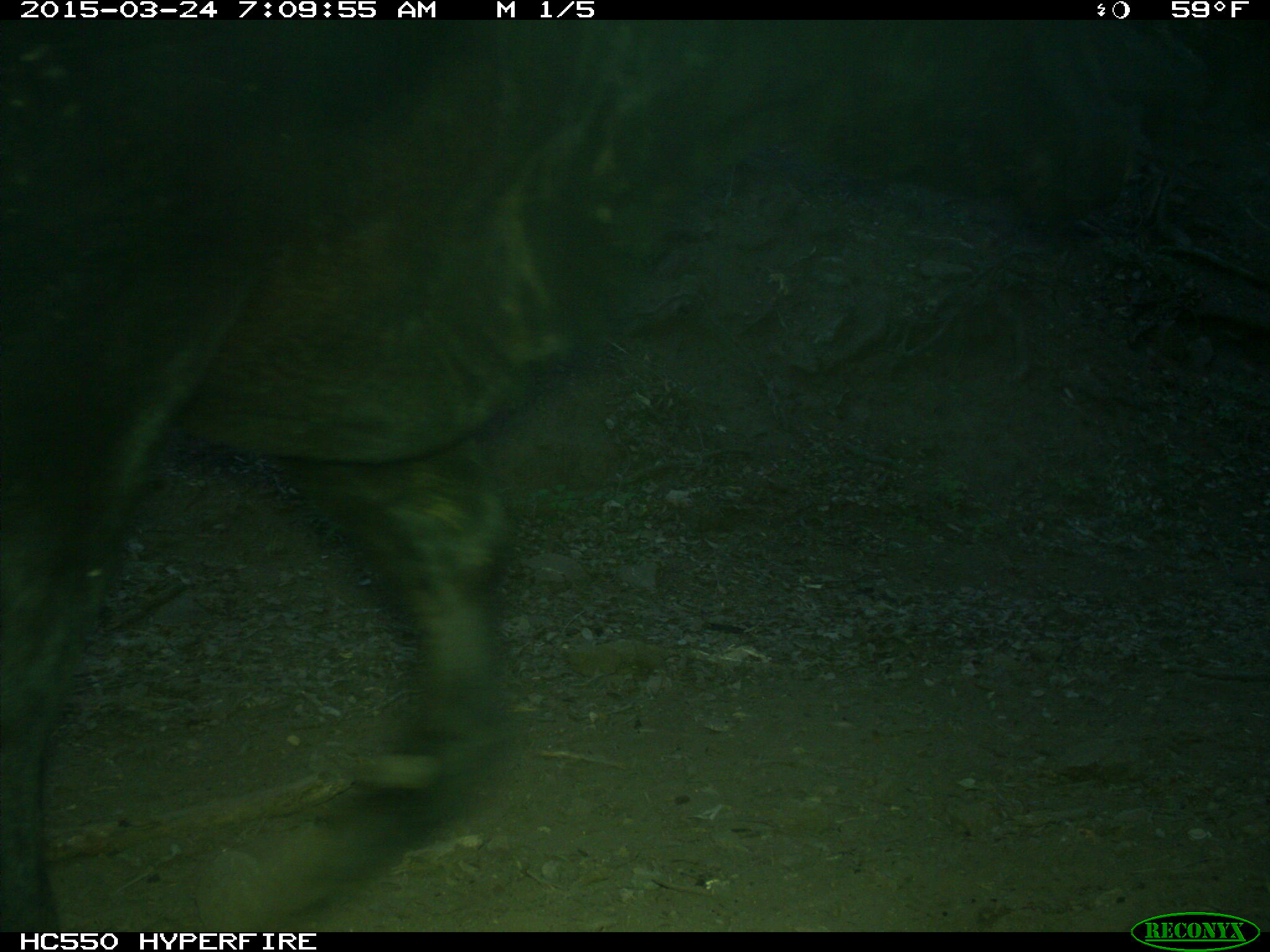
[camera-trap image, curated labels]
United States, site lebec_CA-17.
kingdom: Animalia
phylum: Chordata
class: Mammalia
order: Artiodactyla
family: Bovidae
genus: Bos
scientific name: Bos taurus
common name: domestic cow